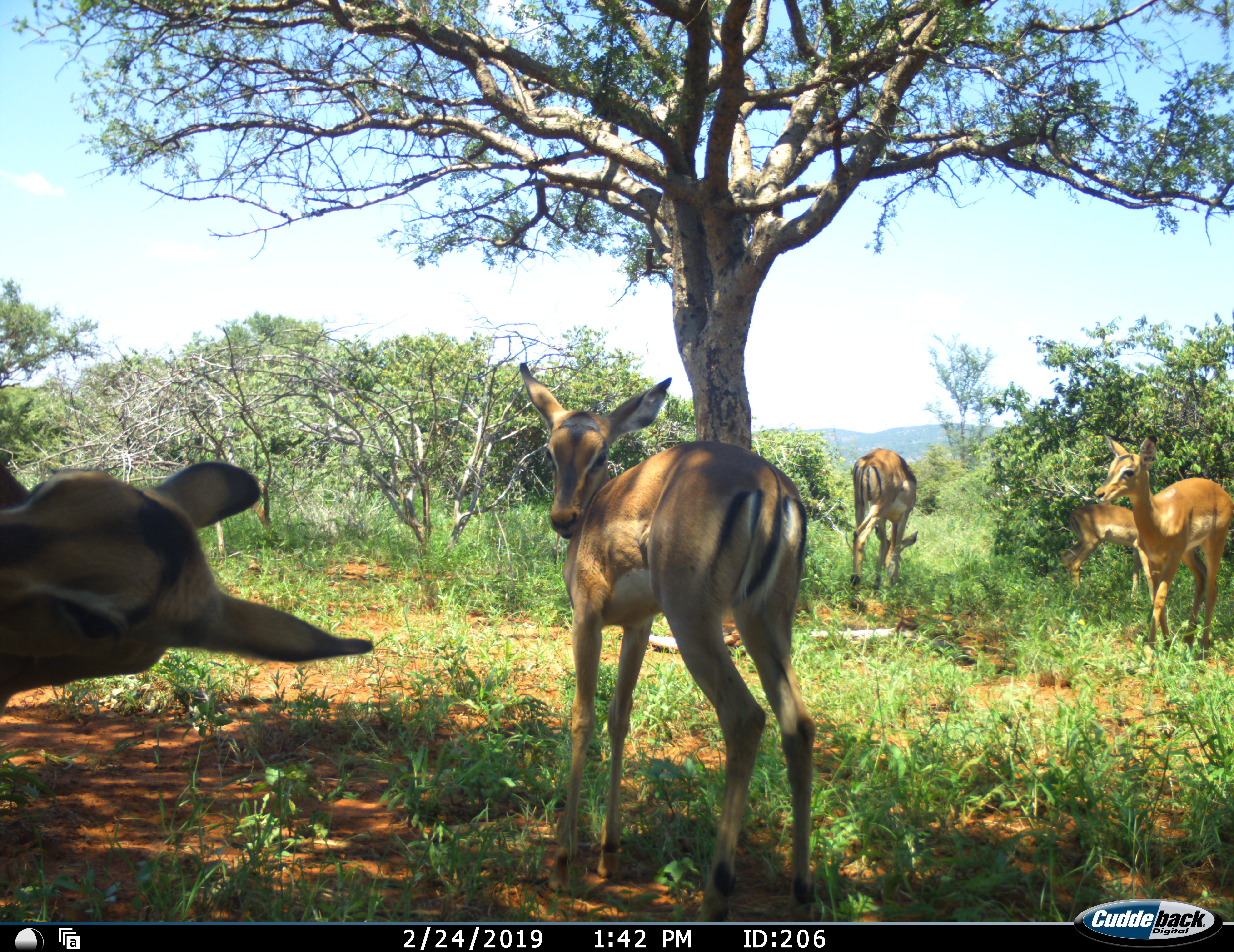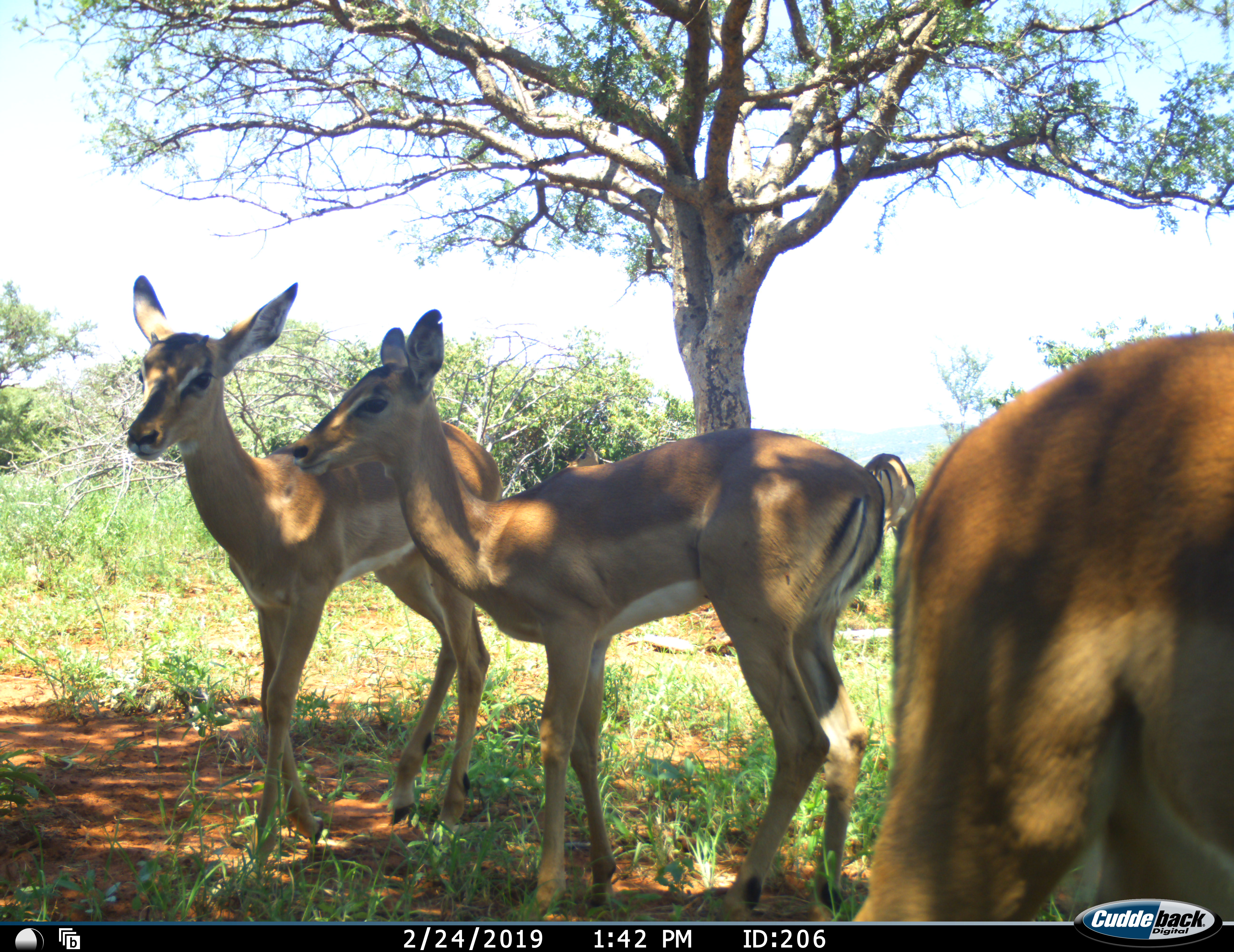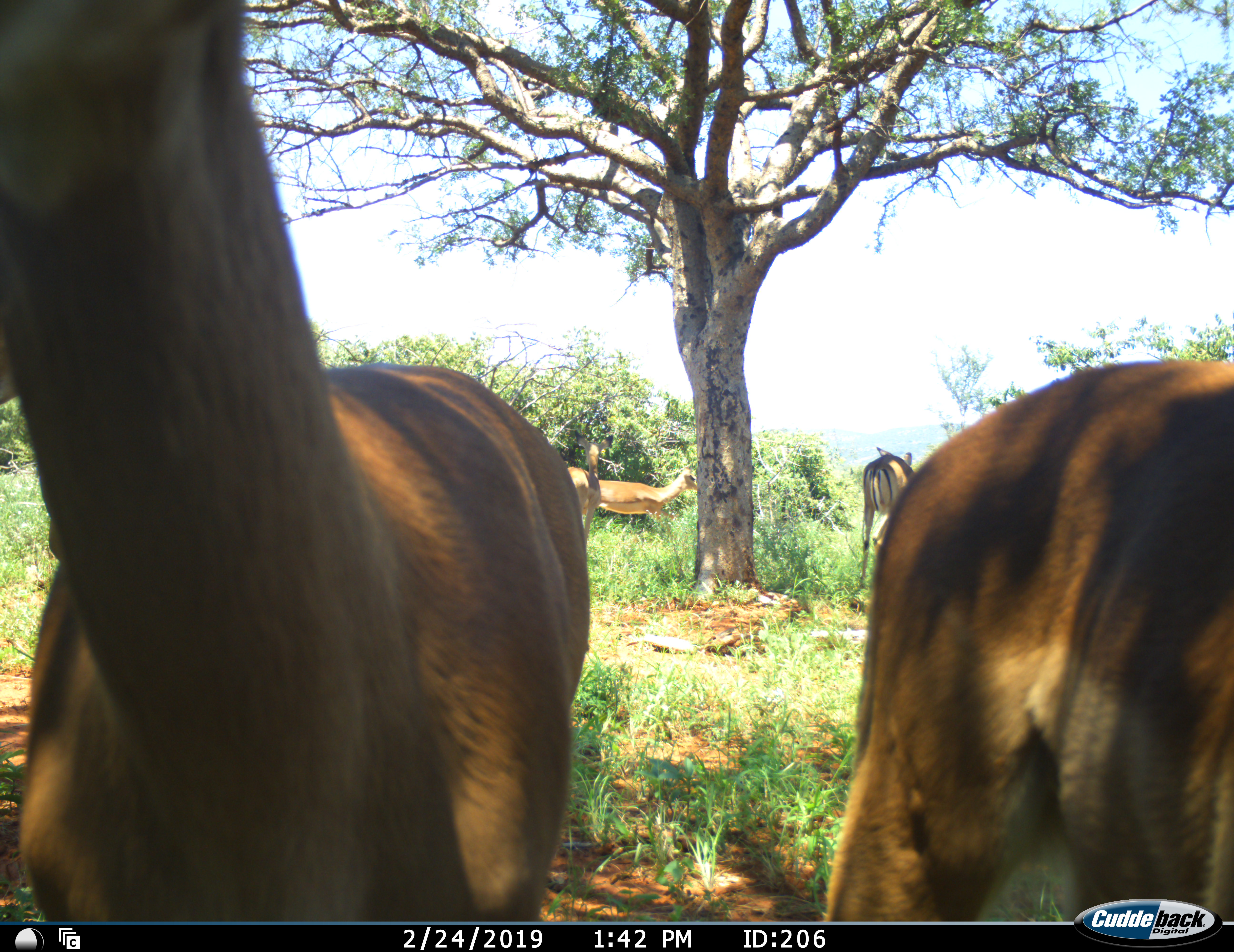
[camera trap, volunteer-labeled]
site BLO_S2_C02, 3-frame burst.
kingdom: Animalia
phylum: Chordata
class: Mammalia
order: Artiodactyla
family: Bovidae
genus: Aepyceros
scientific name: Aepyceros melampus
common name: impala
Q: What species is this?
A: Impala (Aepyceros melampus).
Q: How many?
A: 5.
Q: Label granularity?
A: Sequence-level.